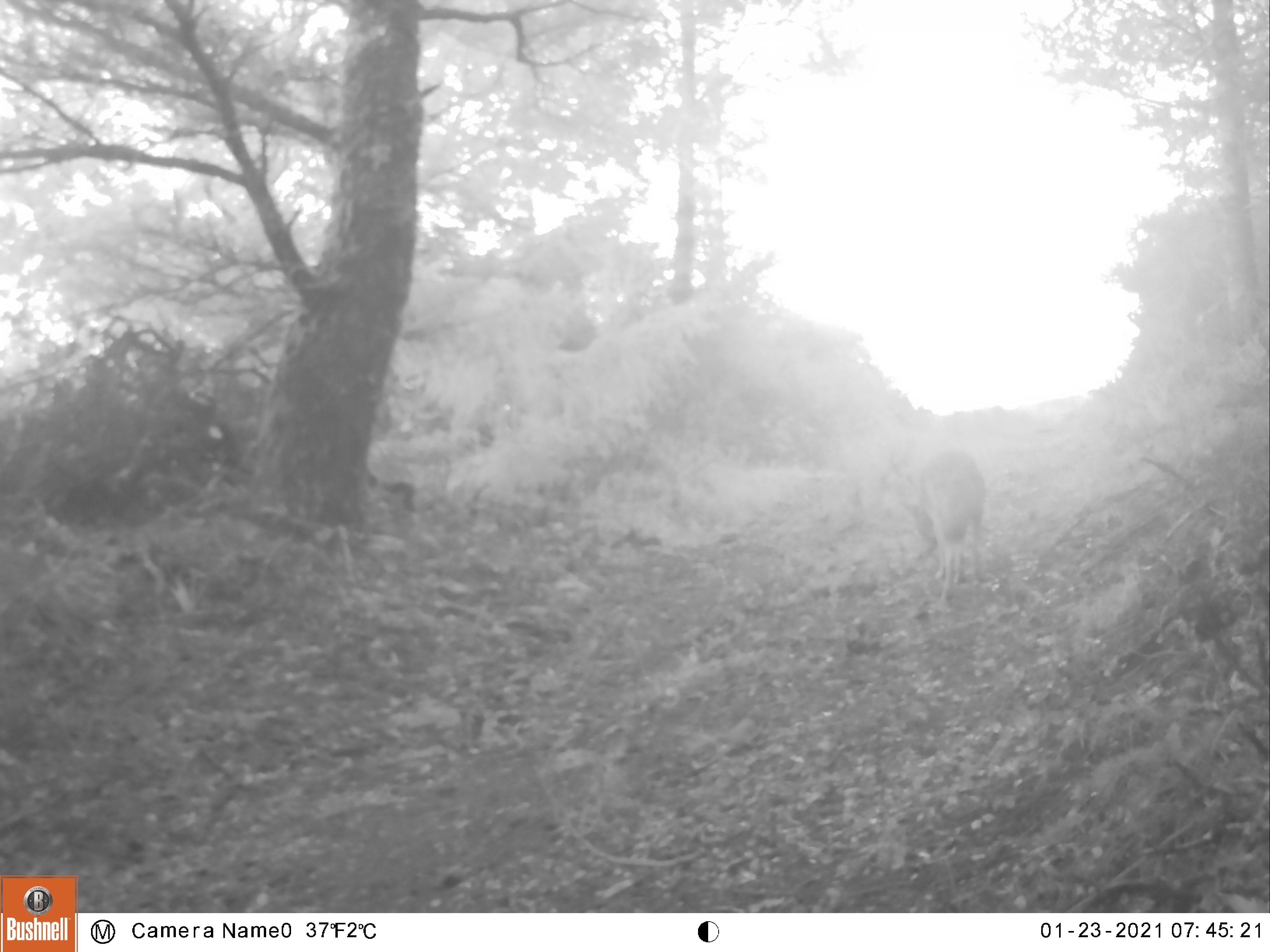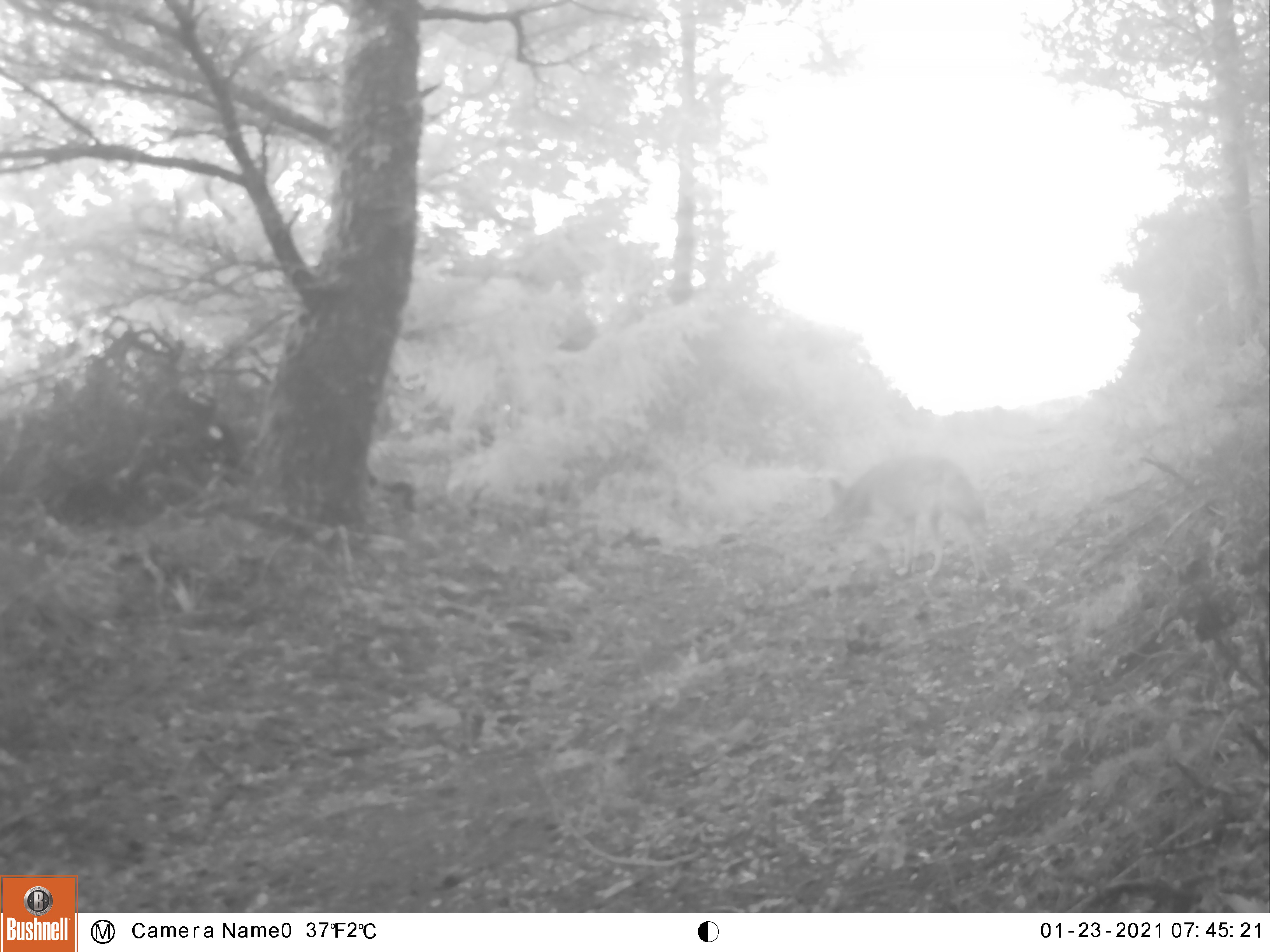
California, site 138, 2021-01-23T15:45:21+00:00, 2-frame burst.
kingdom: Animalia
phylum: Chordata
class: Mammalia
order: Carnivora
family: Canidae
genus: Canis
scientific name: Canis latrans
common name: coyote